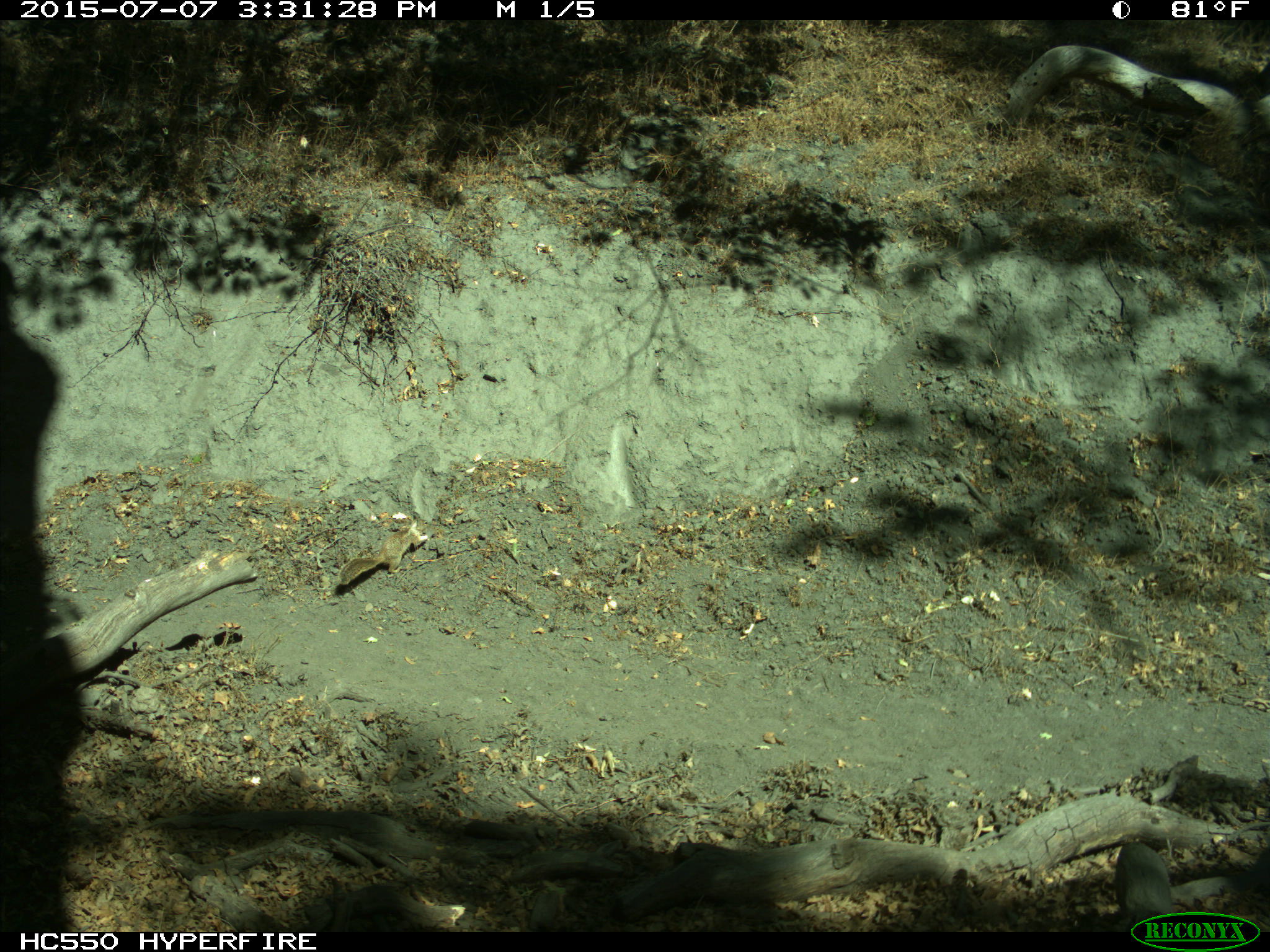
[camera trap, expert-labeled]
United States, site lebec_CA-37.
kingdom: Animalia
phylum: Chordata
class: Mammalia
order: Rodentia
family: Sciuridae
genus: Otospermophilus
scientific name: Otospermophilus beecheyi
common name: california ground squirrel